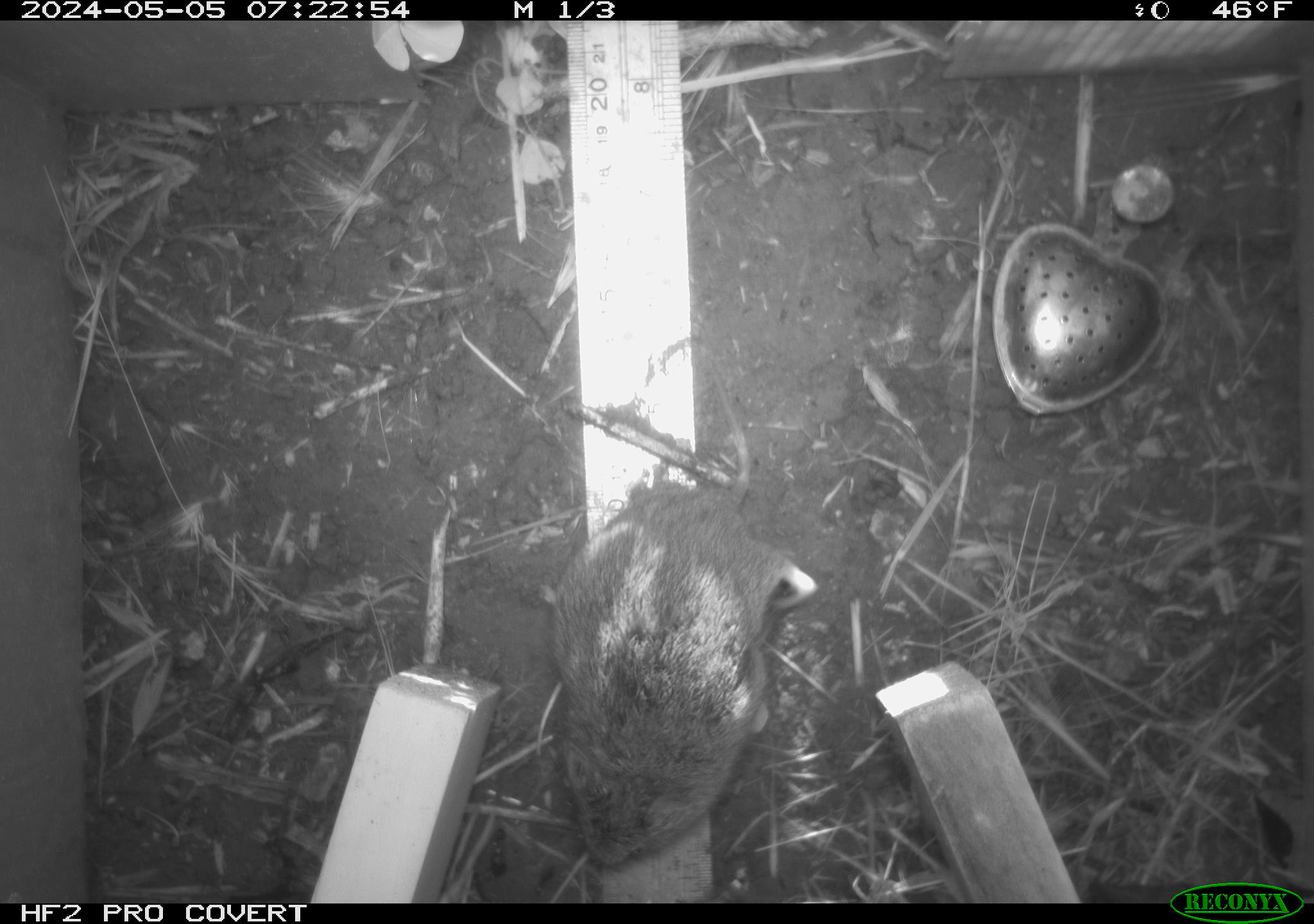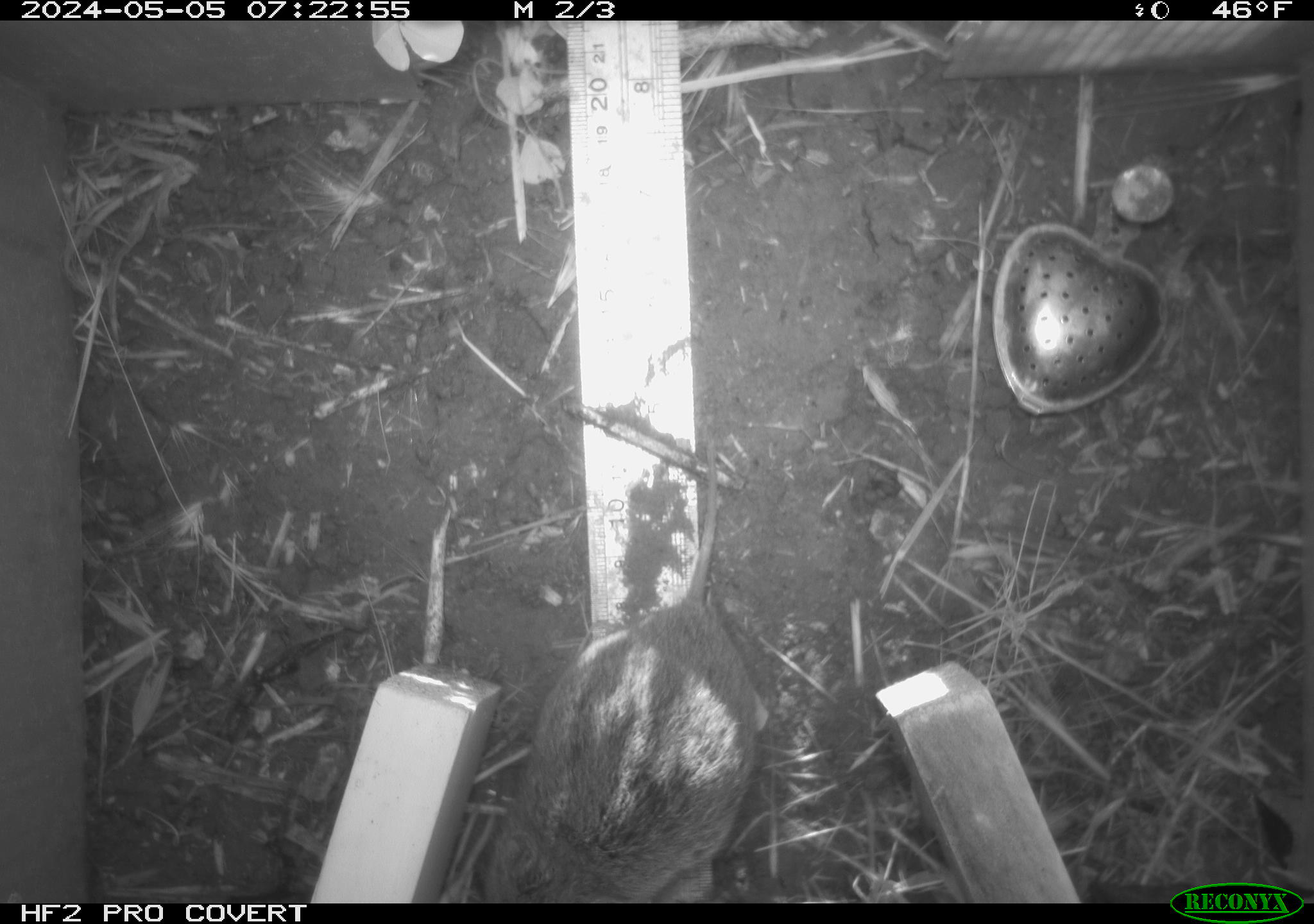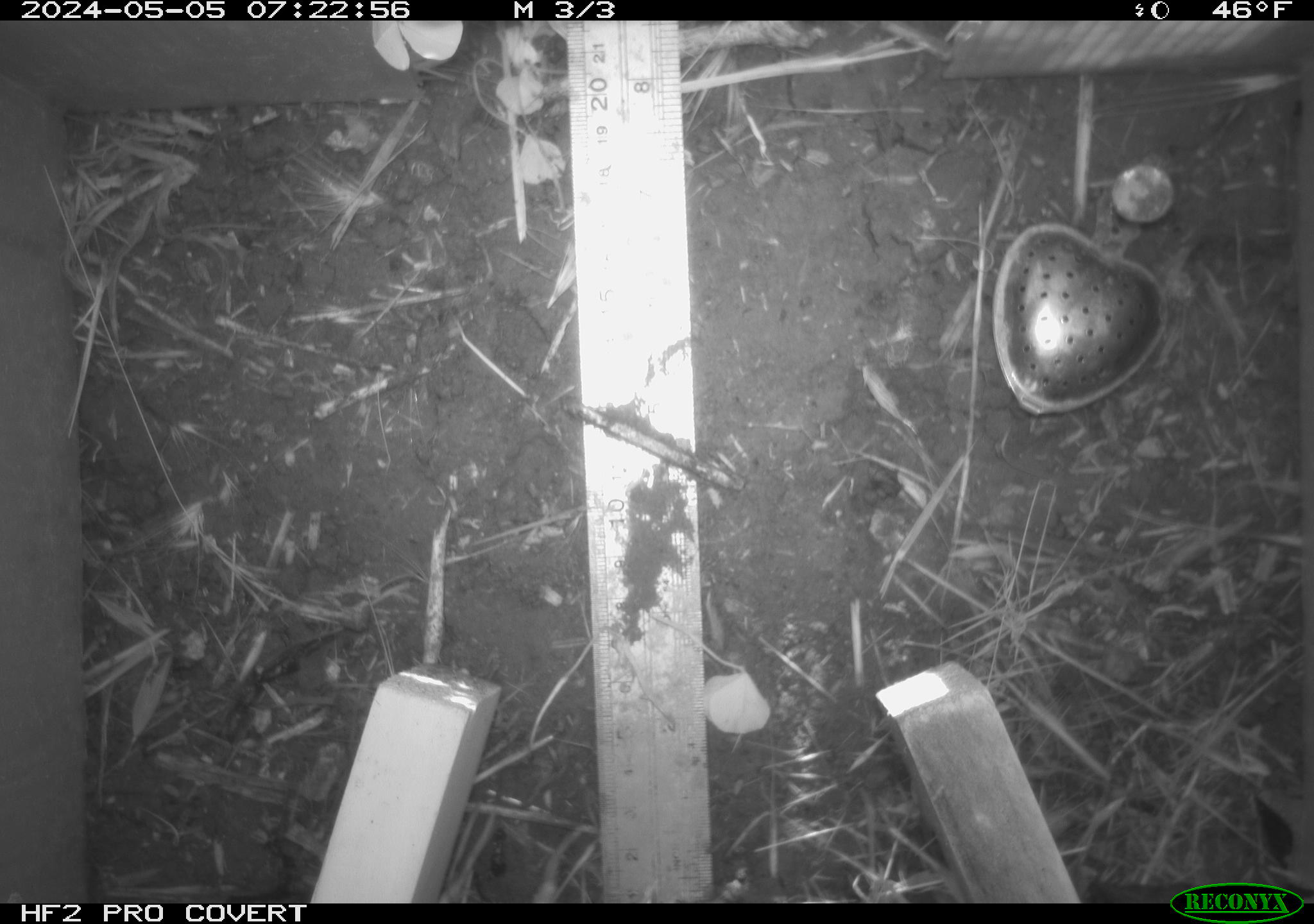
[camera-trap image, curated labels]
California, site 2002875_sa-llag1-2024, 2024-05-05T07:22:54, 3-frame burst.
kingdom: Animalia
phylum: Chordata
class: Mammalia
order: Rodentia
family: Cricetidae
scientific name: Arvicolinae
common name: voles, lemmings, and muskrats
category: arvicolinae subfamily